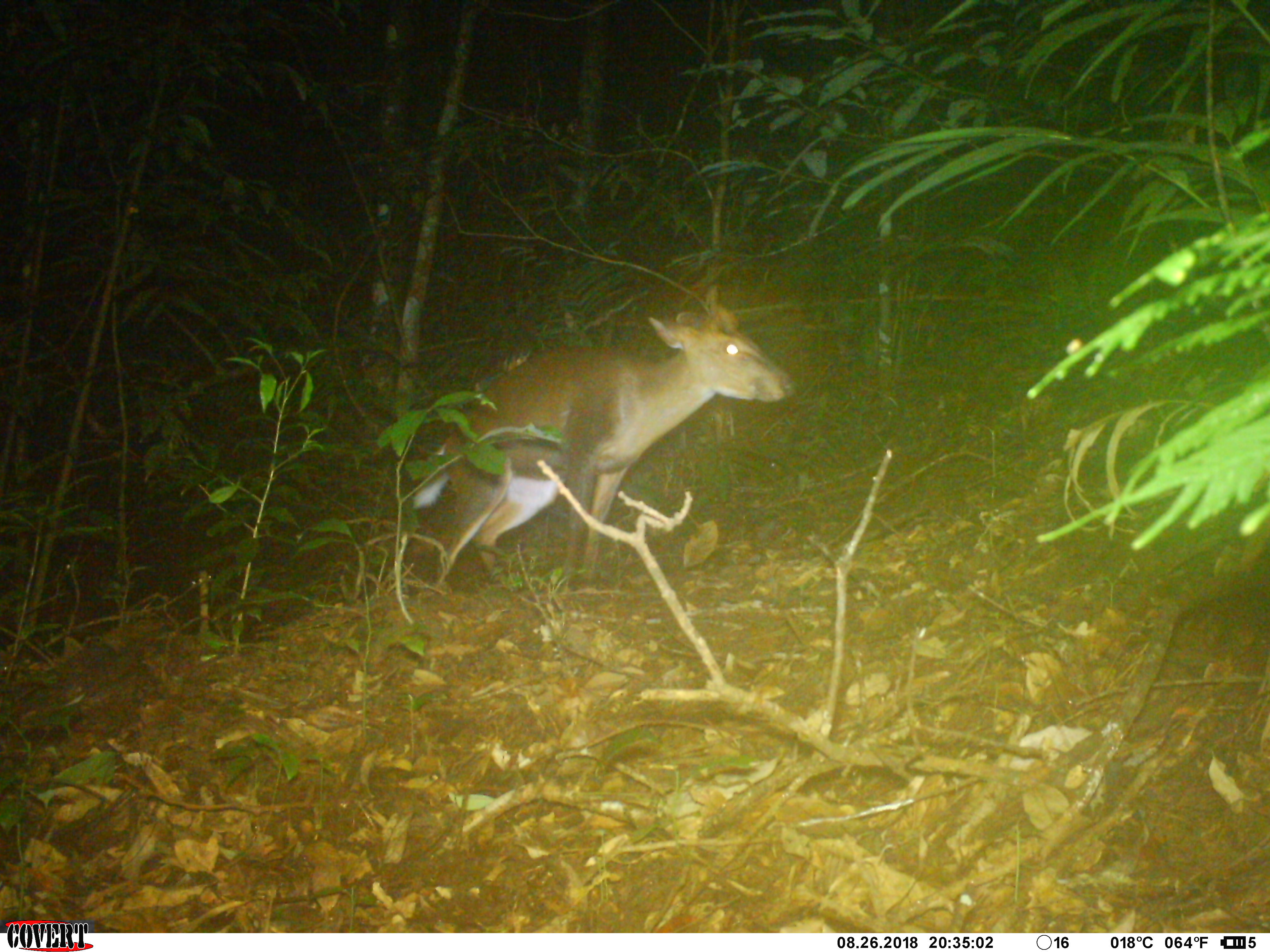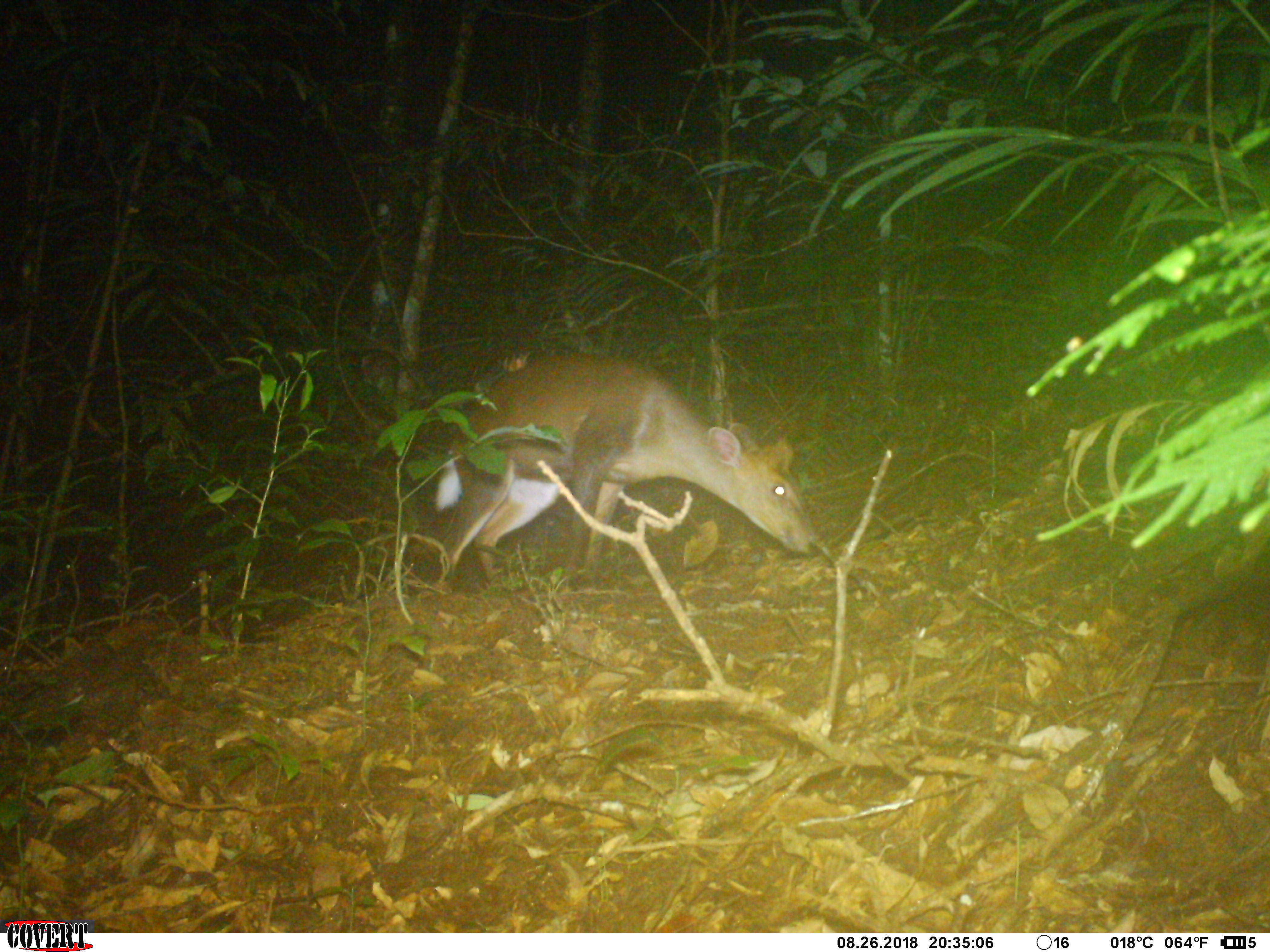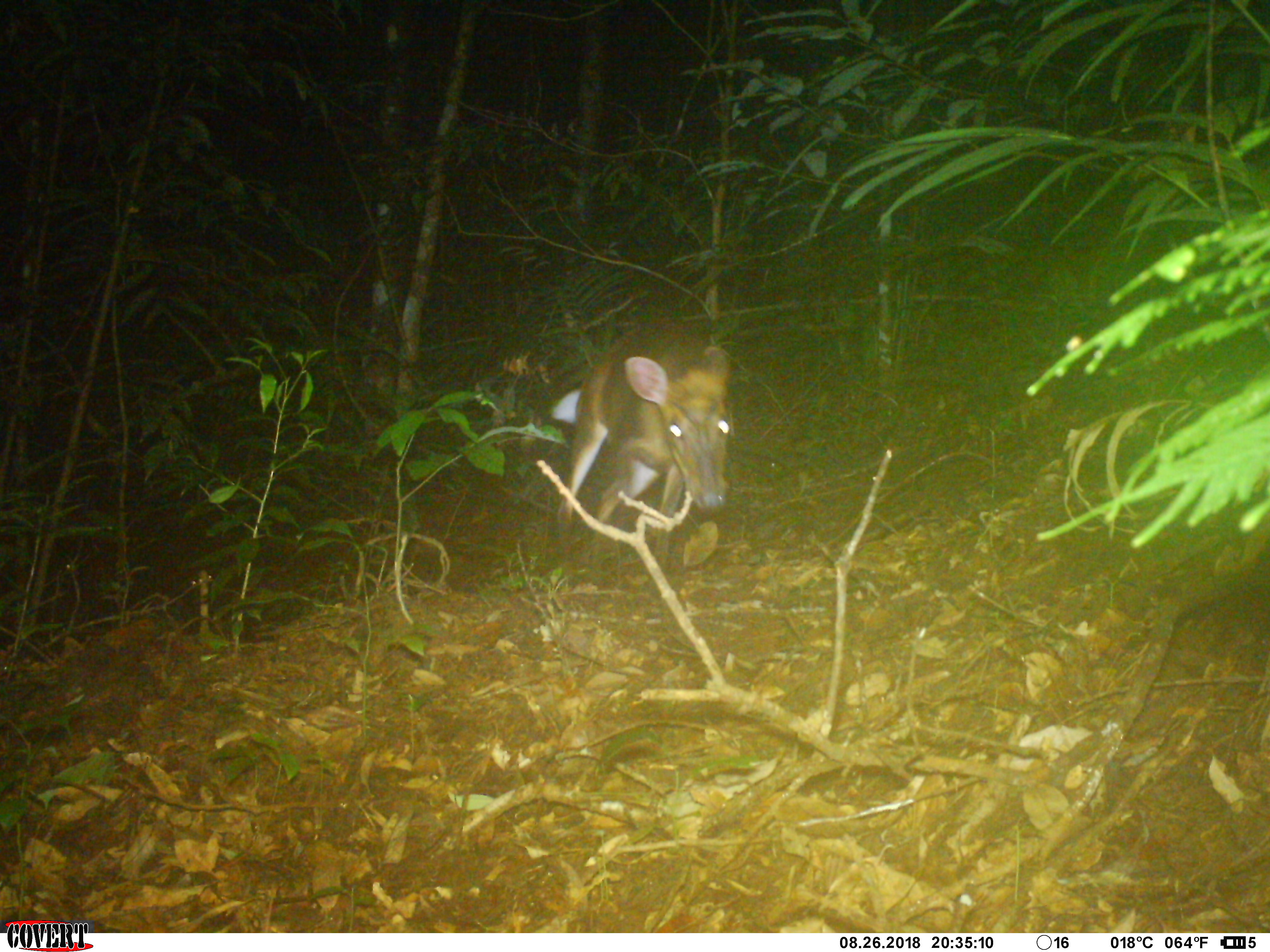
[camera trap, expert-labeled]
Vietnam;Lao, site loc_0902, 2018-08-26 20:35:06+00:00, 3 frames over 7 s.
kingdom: Animalia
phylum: Chordata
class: Mammalia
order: Artiodactyla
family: Cervidae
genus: Muntiacus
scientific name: Muntiacus rooseveltorum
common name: roosevelt's muntjac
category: roosevelts muntjac group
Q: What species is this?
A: Roosevelts muntjac group (roosevelt's muntjac) (Muntiacus rooseveltorum).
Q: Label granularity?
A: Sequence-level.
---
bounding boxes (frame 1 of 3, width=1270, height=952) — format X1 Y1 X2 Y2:
roosevelts muntjac group: 409 282 794 602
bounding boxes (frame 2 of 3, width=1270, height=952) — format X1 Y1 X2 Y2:
roosevelts muntjac group: 432 349 817 602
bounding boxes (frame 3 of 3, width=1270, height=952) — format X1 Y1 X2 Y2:
roosevelts muntjac group: 545 314 736 585